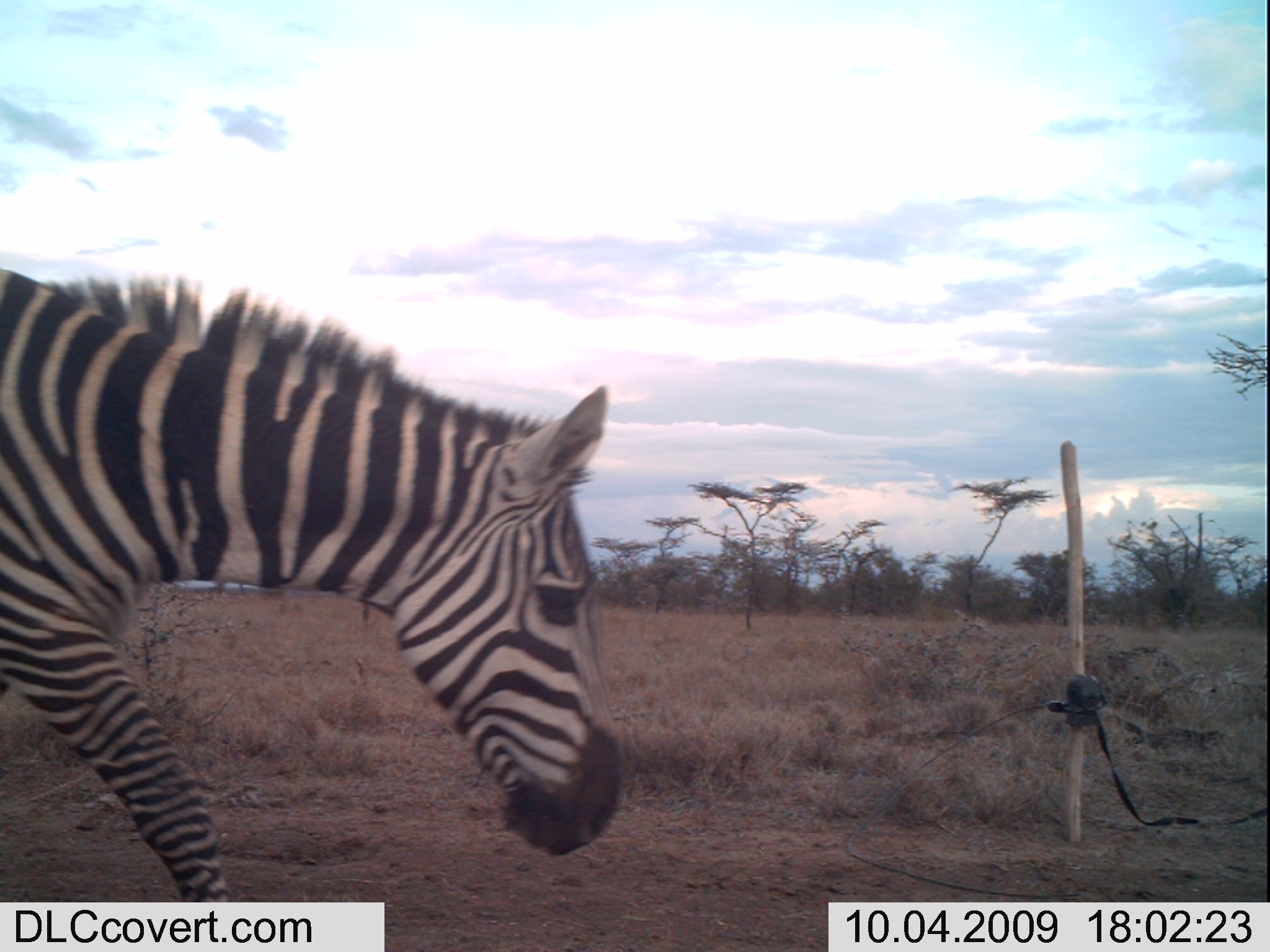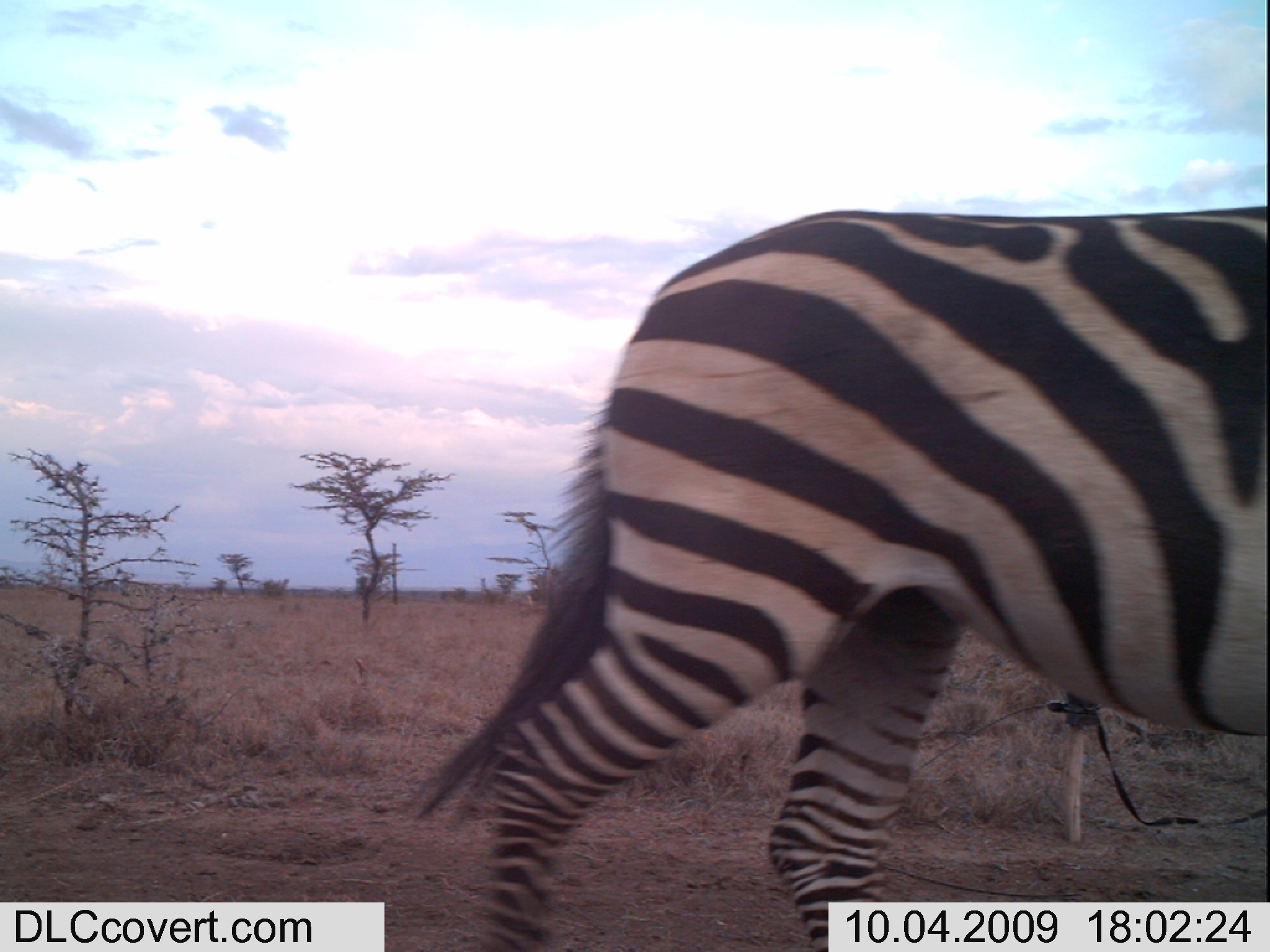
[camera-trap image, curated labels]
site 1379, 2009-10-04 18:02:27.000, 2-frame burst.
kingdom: Animalia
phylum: Chordata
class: Mammalia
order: Perissodactyla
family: Equidae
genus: Equus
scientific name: Equus quagga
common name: plains zebra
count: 1